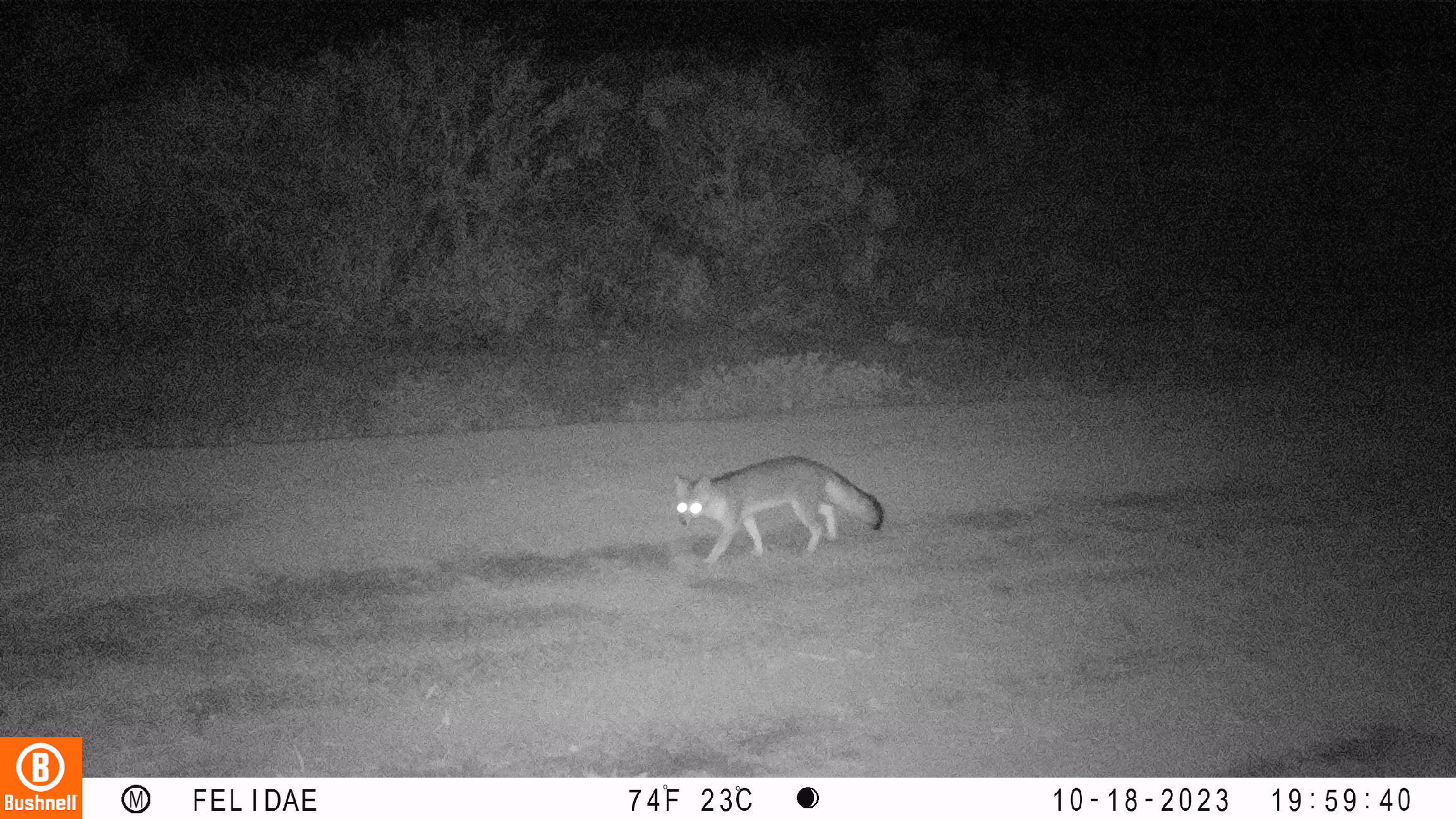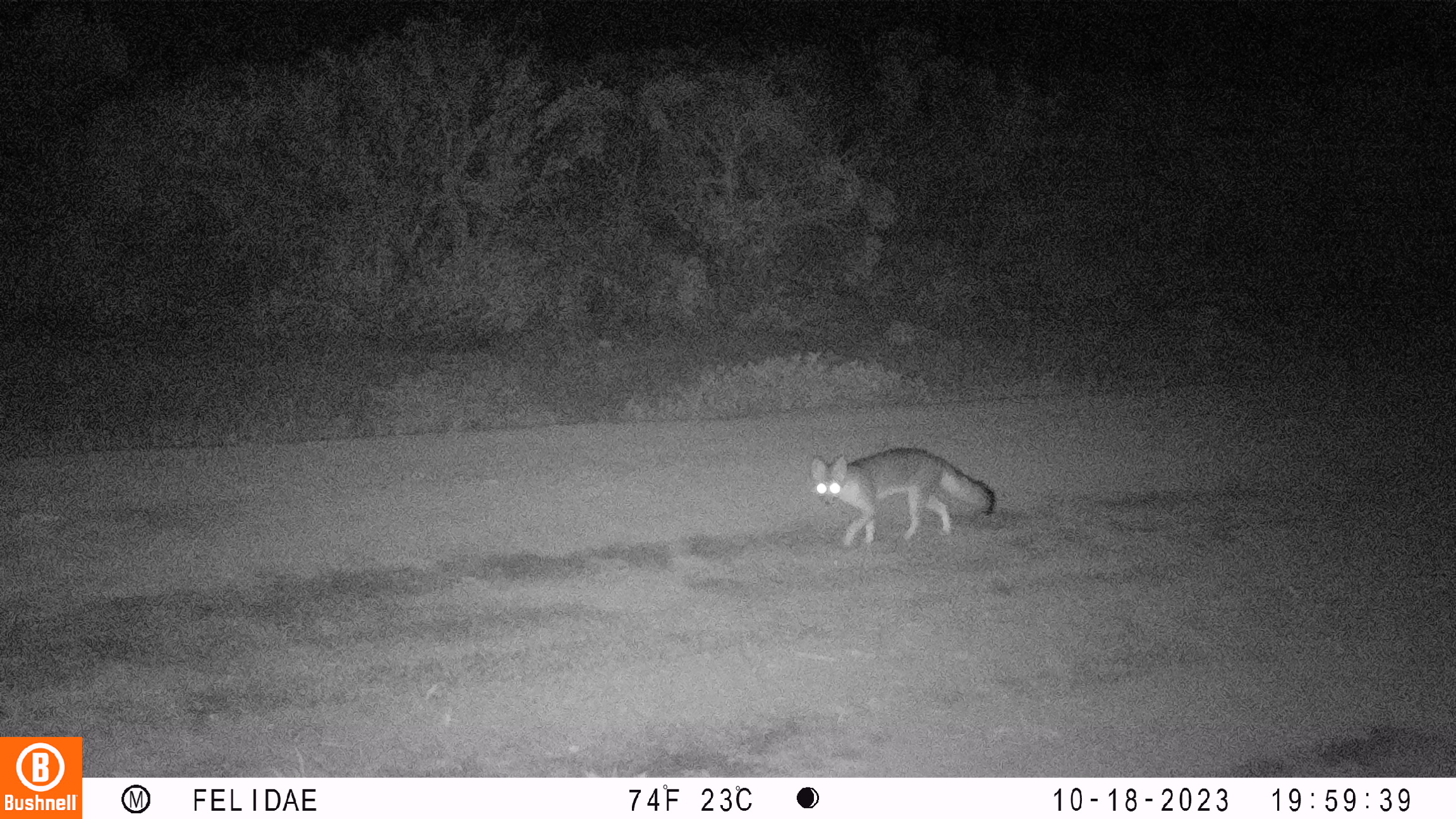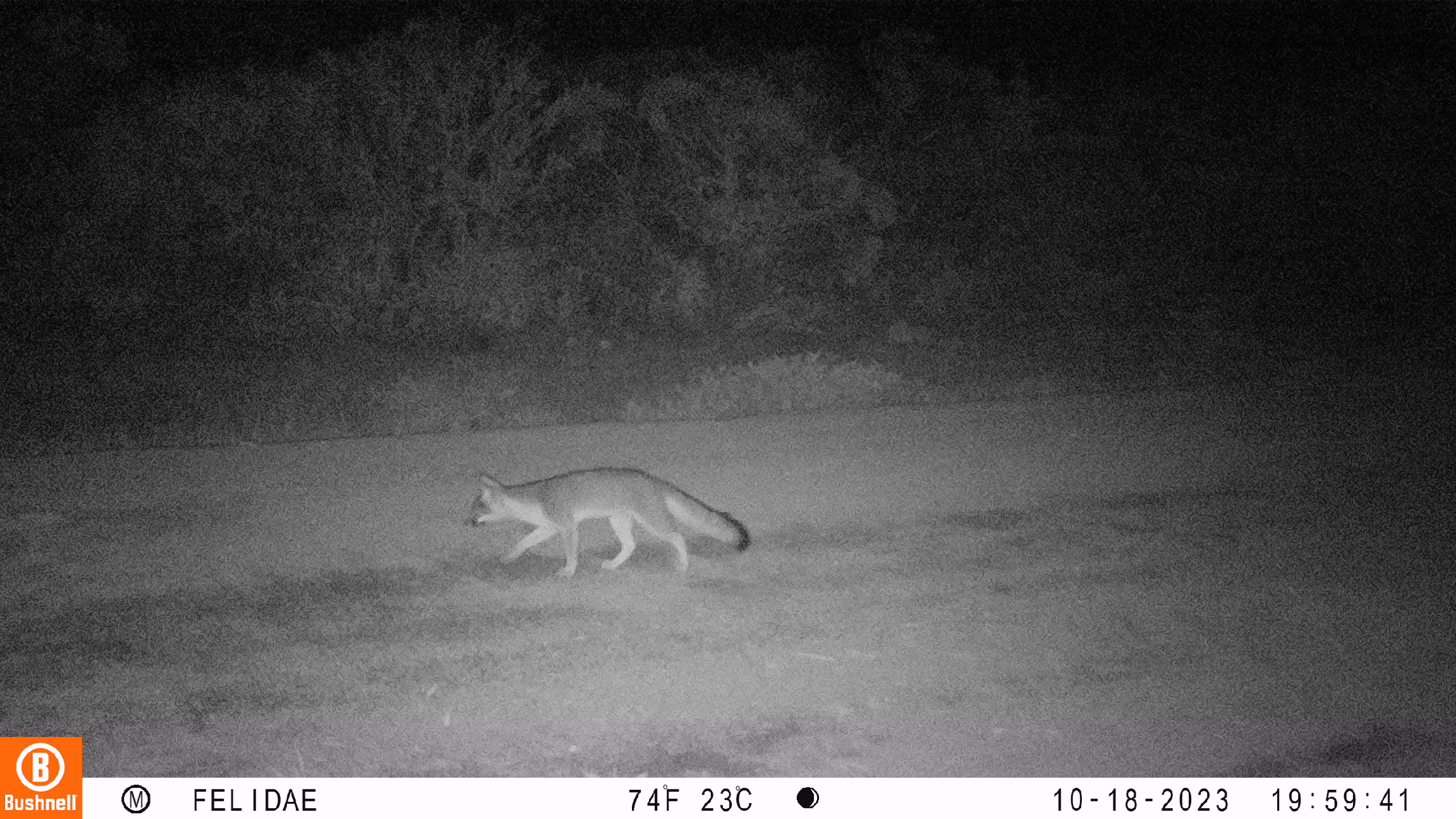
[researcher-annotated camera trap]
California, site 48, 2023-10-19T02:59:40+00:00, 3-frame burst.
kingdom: Animalia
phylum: Chordata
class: Mammalia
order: Carnivora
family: Canidae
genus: Urocyon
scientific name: Urocyon cinereoargenteus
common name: gray fox